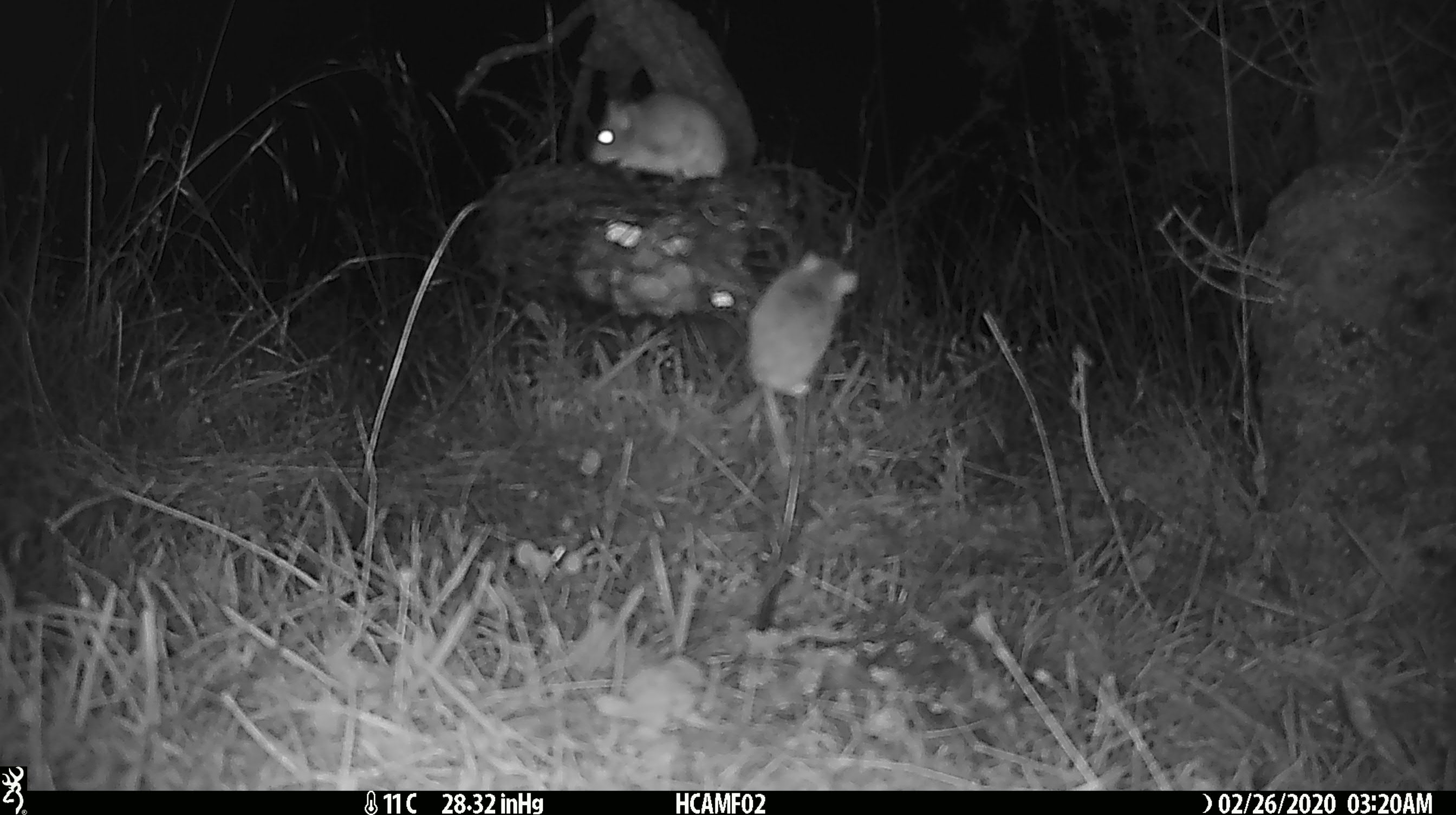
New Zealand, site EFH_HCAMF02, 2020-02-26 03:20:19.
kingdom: Animalia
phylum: Chordata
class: Mammalia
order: Rodentia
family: Muridae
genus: Mus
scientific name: Mus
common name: mouse